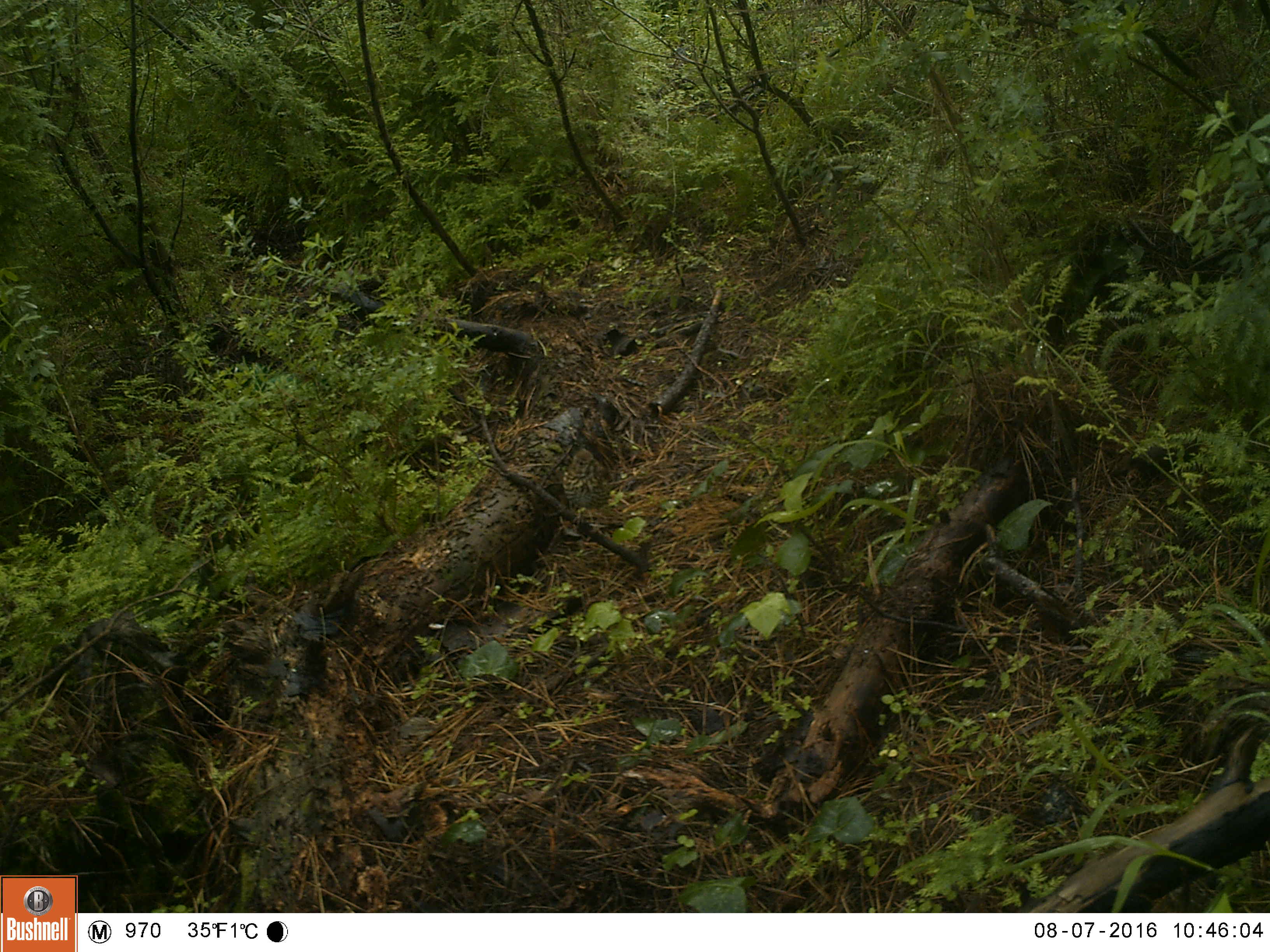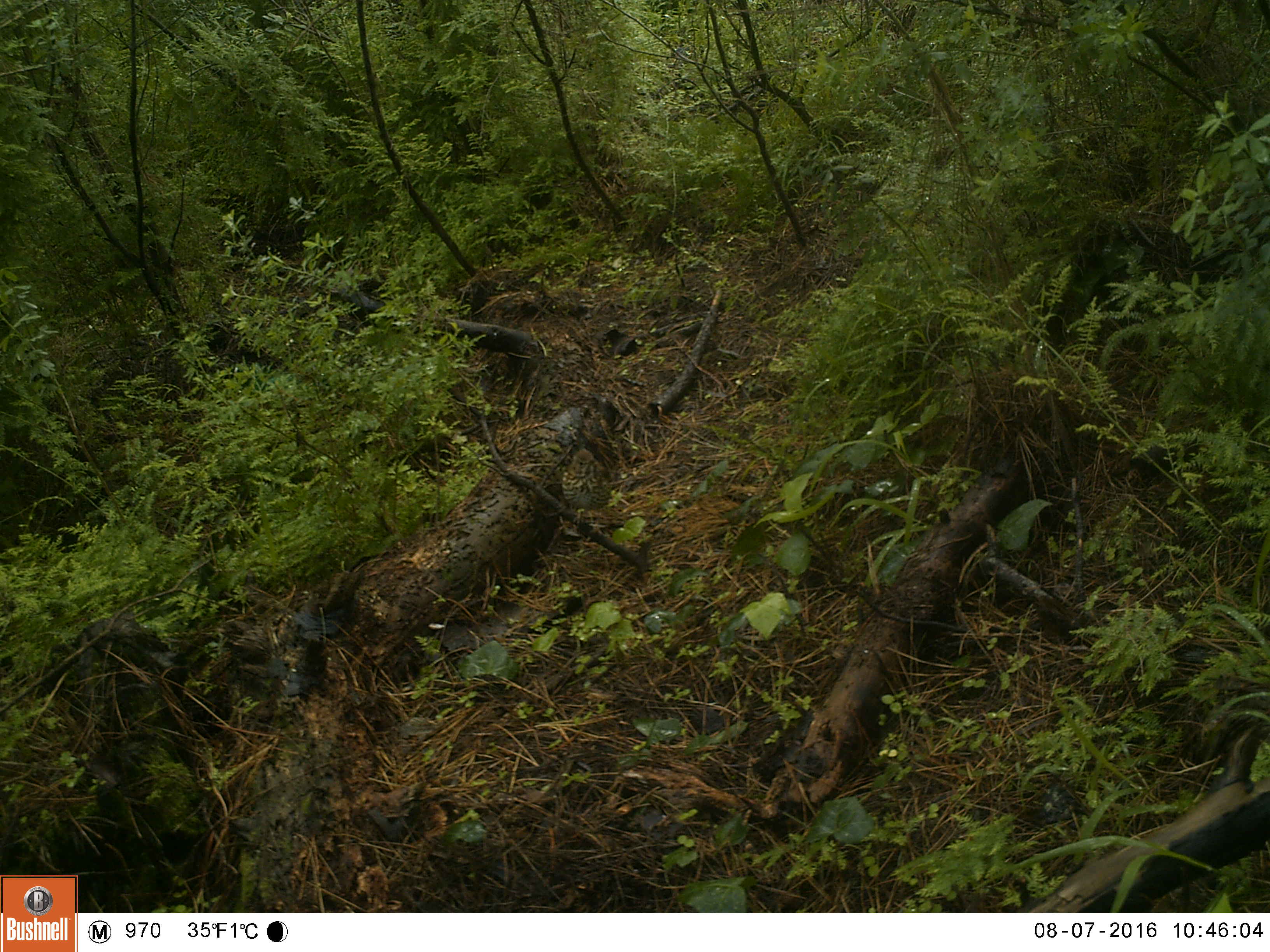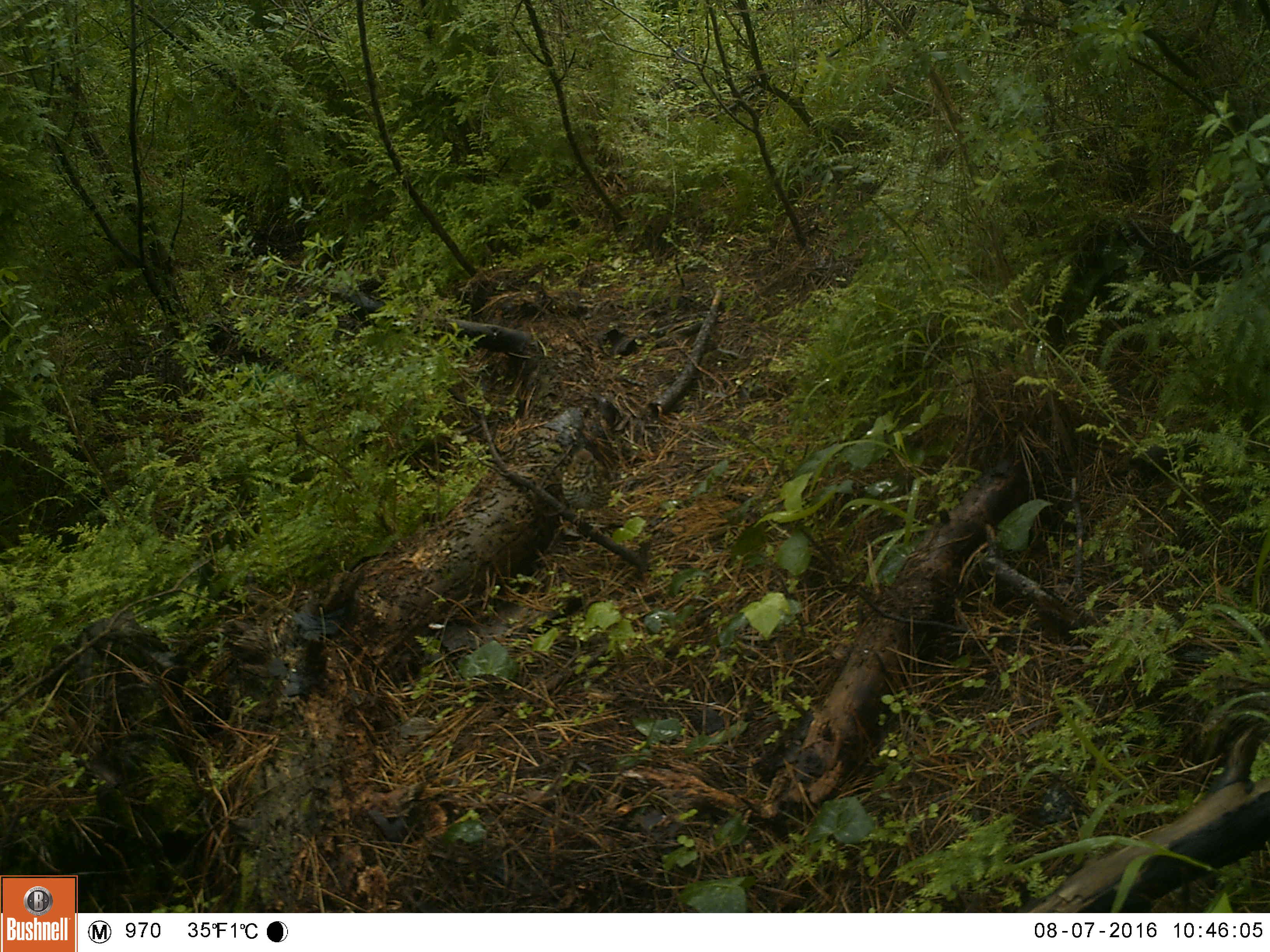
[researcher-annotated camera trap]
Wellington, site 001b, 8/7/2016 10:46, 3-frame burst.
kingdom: Animalia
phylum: Chordata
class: Aves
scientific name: Aves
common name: bird